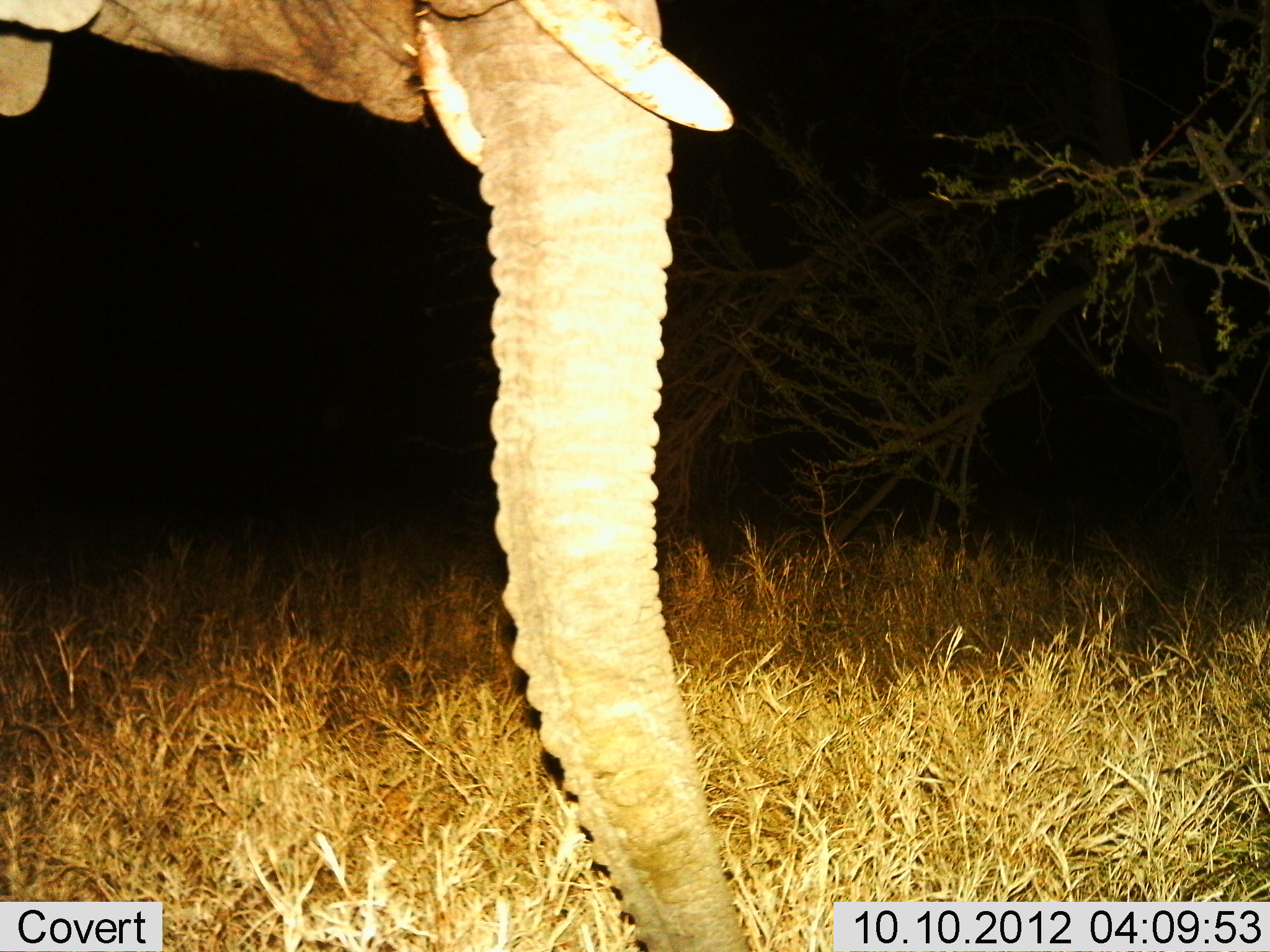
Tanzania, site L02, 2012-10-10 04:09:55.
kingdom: Animalia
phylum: Chordata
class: Mammalia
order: Proboscidea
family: Elephantidae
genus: Loxodonta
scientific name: Loxodonta africana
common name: african bush elephant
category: elephant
Elephant (african bush elephant) (Loxodonta africana), count 1. Behavior (volunteer vote fractions): standing 90%, resting 0%, moving 10%, interacting 0%. Young present (vote fraction): 0%. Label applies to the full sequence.